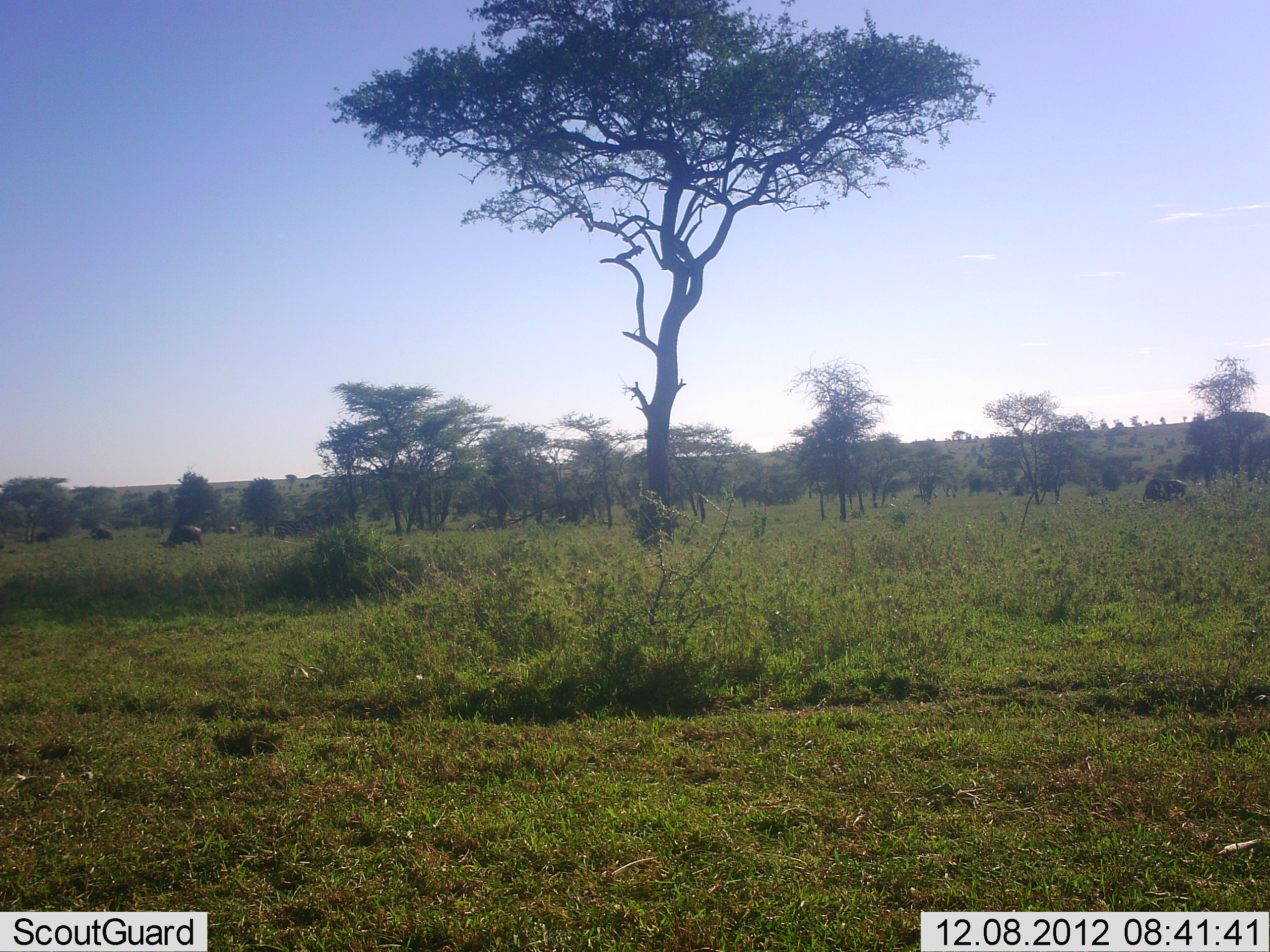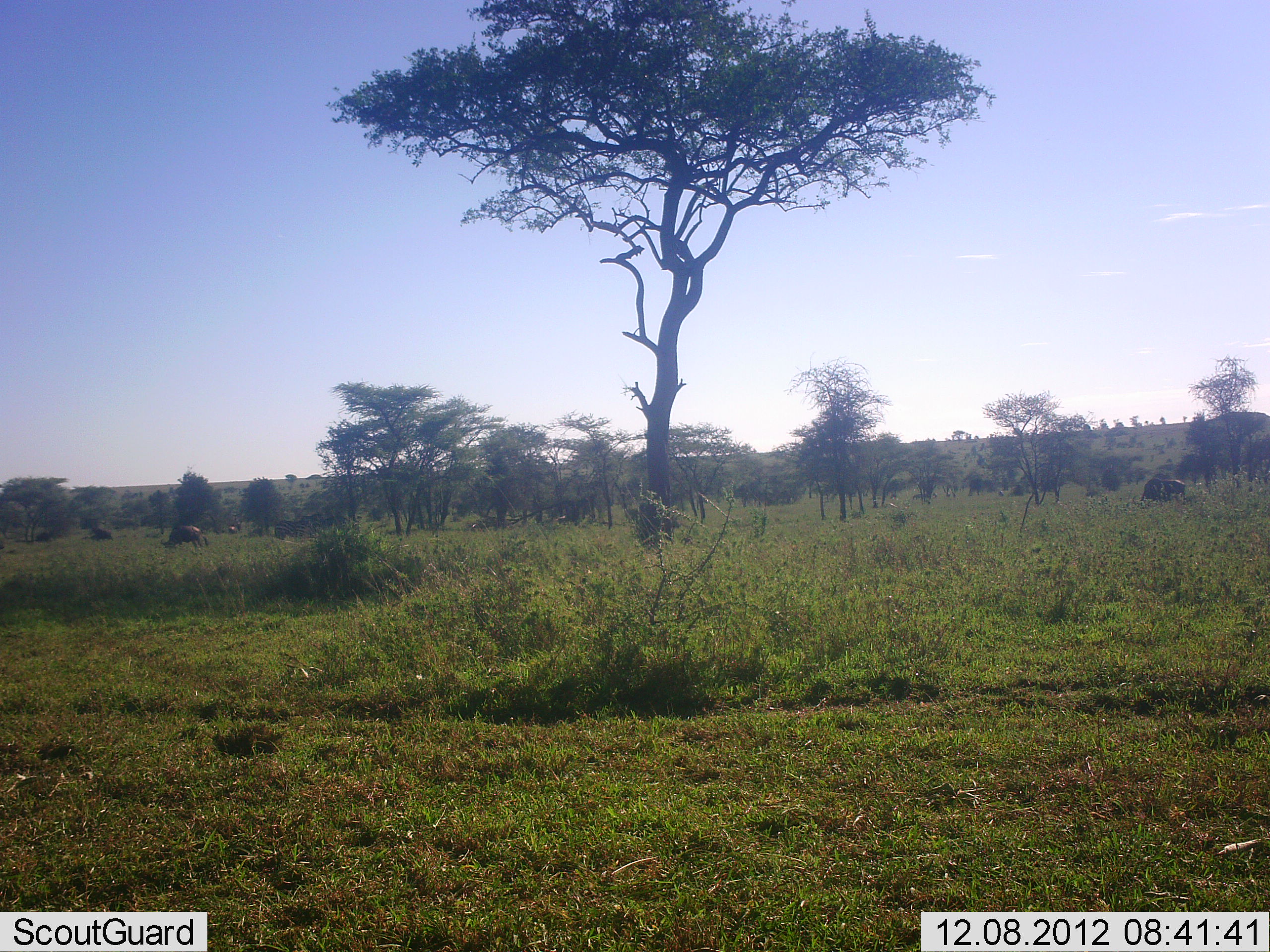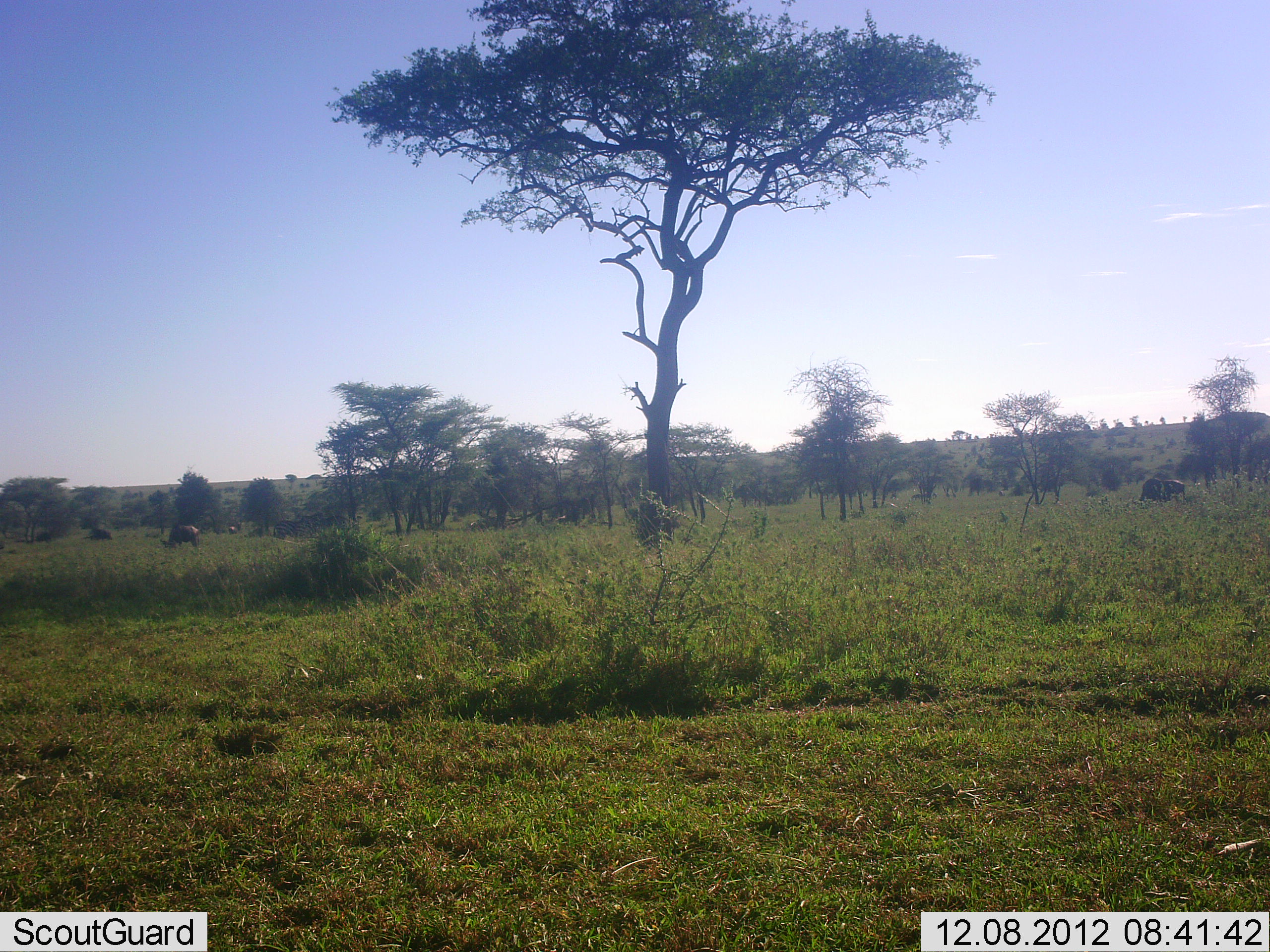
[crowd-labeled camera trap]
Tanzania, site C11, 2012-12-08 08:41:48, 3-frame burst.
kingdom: Animalia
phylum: Chordata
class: Mammalia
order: Artiodactyla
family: Bovidae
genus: Syncerus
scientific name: Syncerus caffer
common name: cape buffalo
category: buffalo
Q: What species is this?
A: Buffalo (cape buffalo) (Syncerus caffer).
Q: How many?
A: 3.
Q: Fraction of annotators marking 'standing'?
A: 67%.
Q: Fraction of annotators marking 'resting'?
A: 0%.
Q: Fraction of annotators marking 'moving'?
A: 17%.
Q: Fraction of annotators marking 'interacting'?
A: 0%.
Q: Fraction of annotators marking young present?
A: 0%.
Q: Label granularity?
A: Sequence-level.